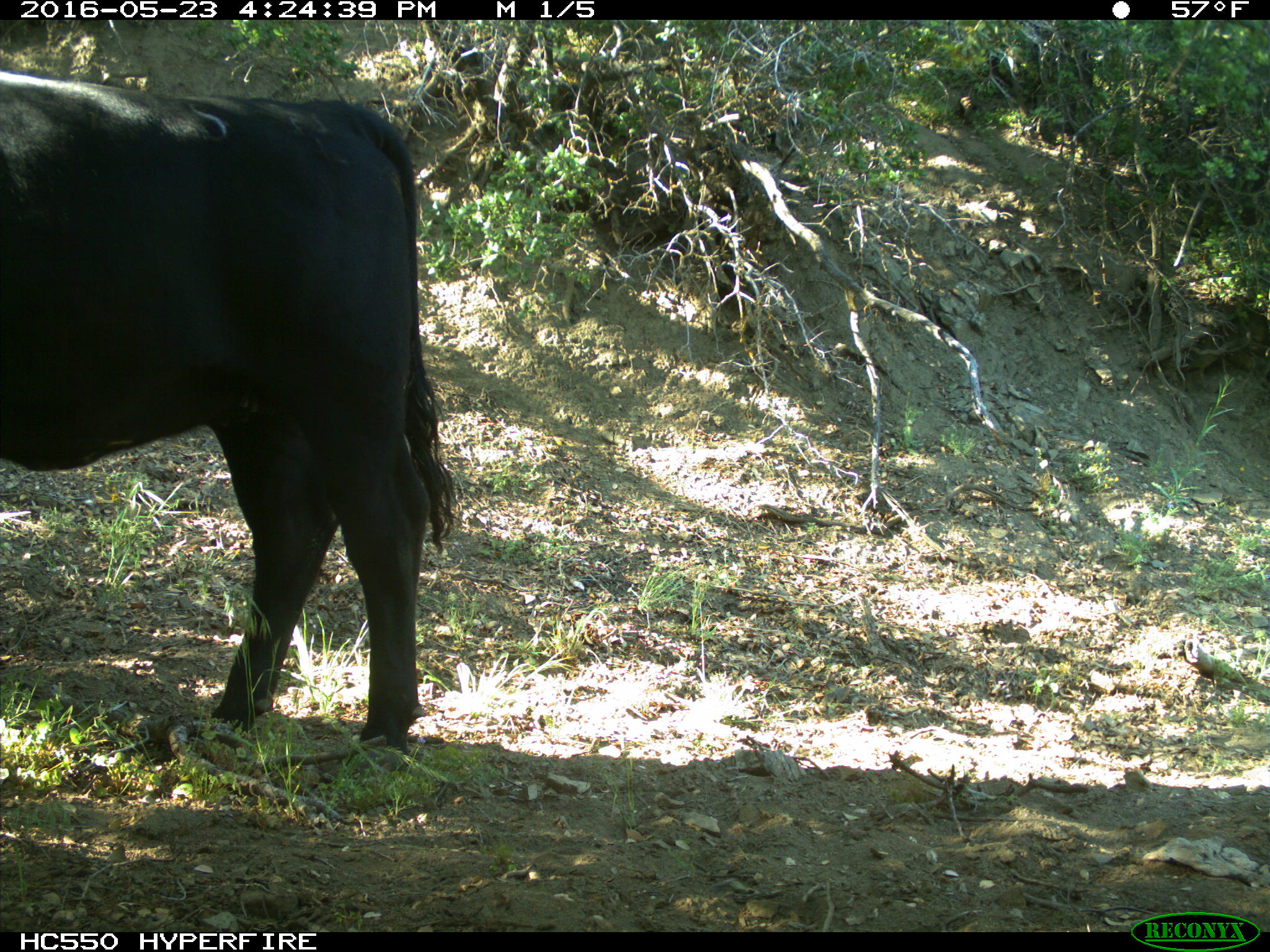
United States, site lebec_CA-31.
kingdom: Animalia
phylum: Chordata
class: Mammalia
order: Artiodactyla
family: Bovidae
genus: Bos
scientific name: Bos taurus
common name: domestic cow